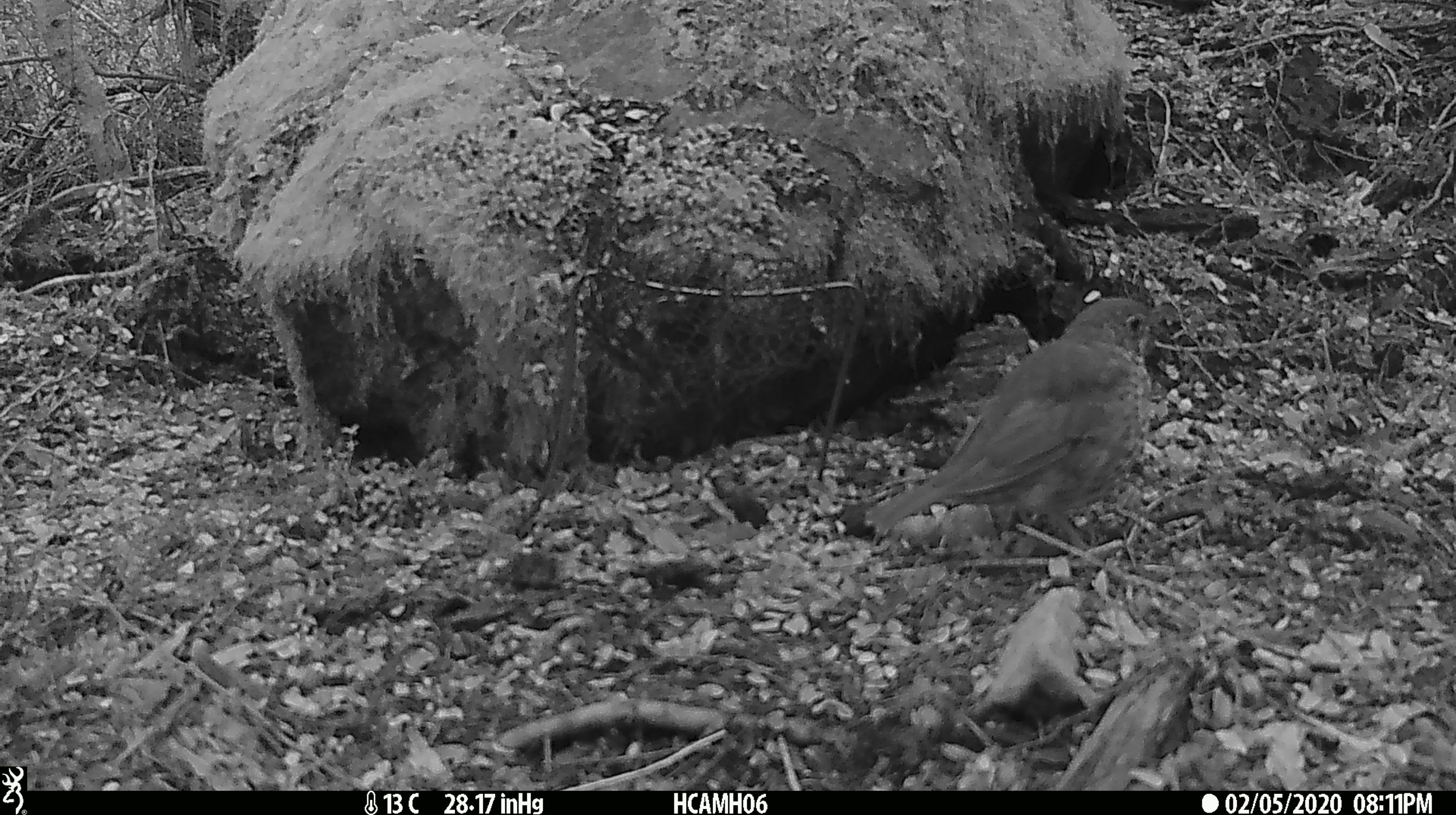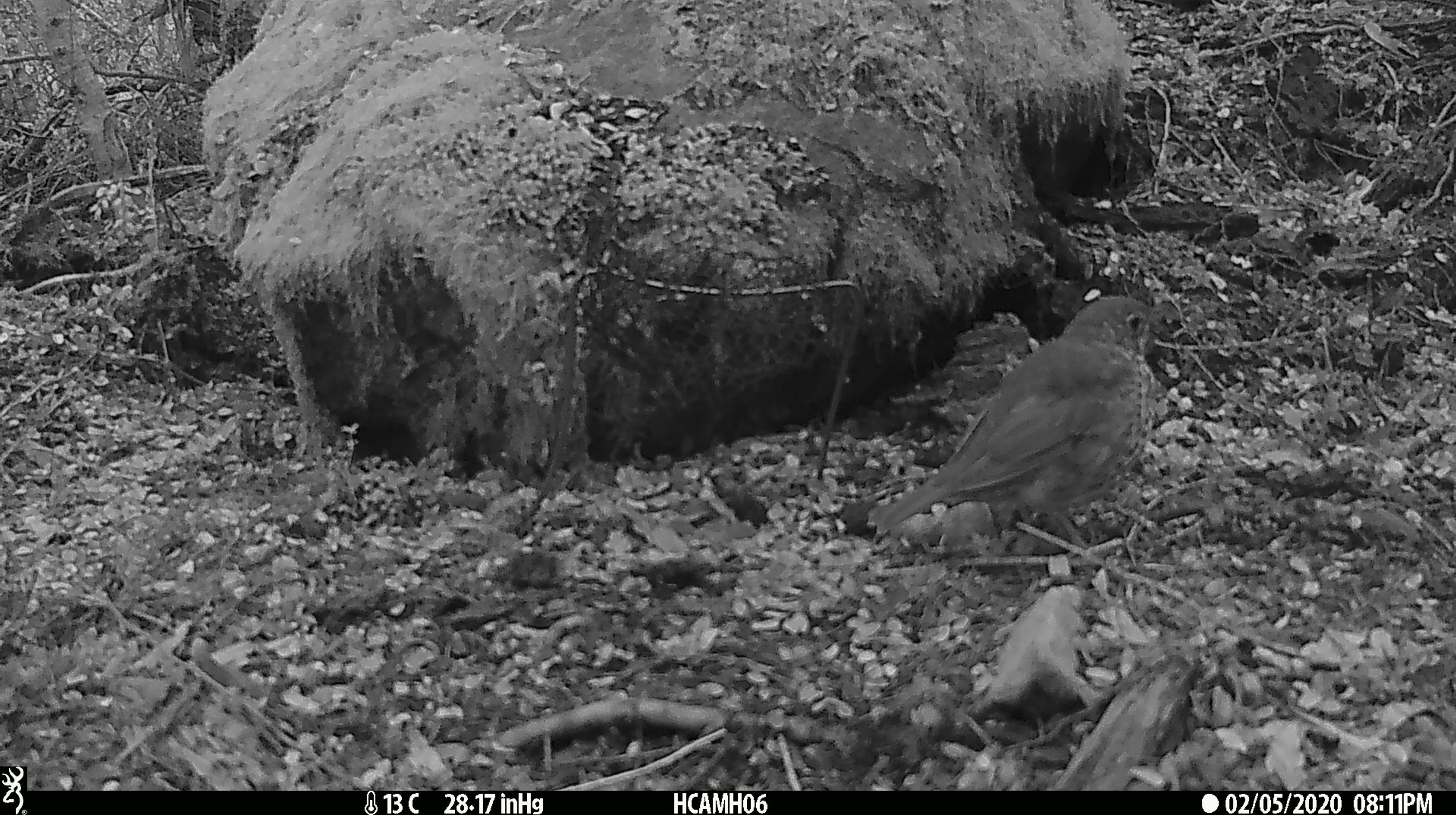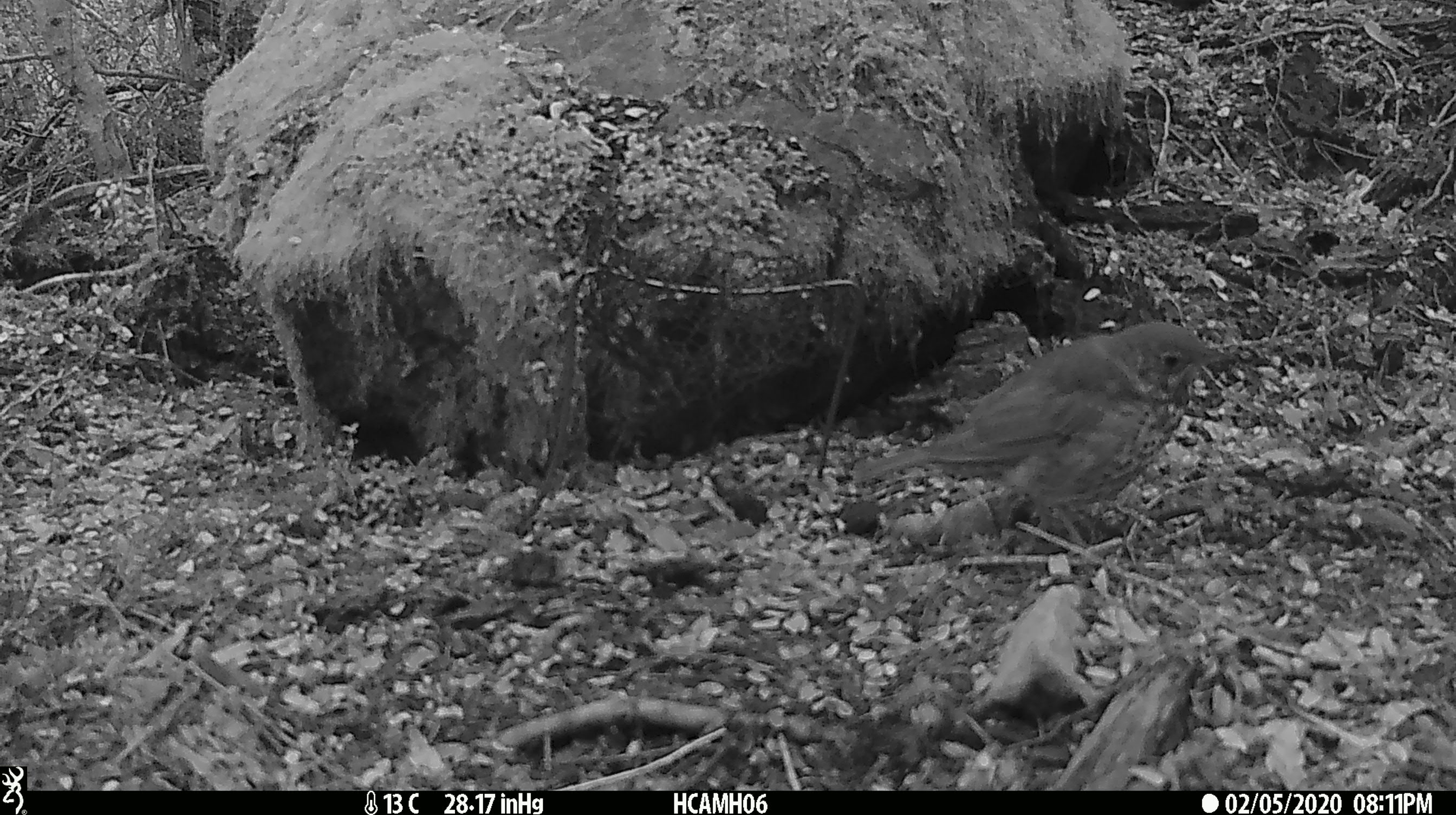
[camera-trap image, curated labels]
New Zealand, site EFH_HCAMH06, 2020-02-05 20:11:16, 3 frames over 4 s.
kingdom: Animalia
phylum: Chordata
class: Aves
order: Passeriformes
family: Turdidae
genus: Turdus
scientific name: Turdus philomelos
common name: song thrush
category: thrush